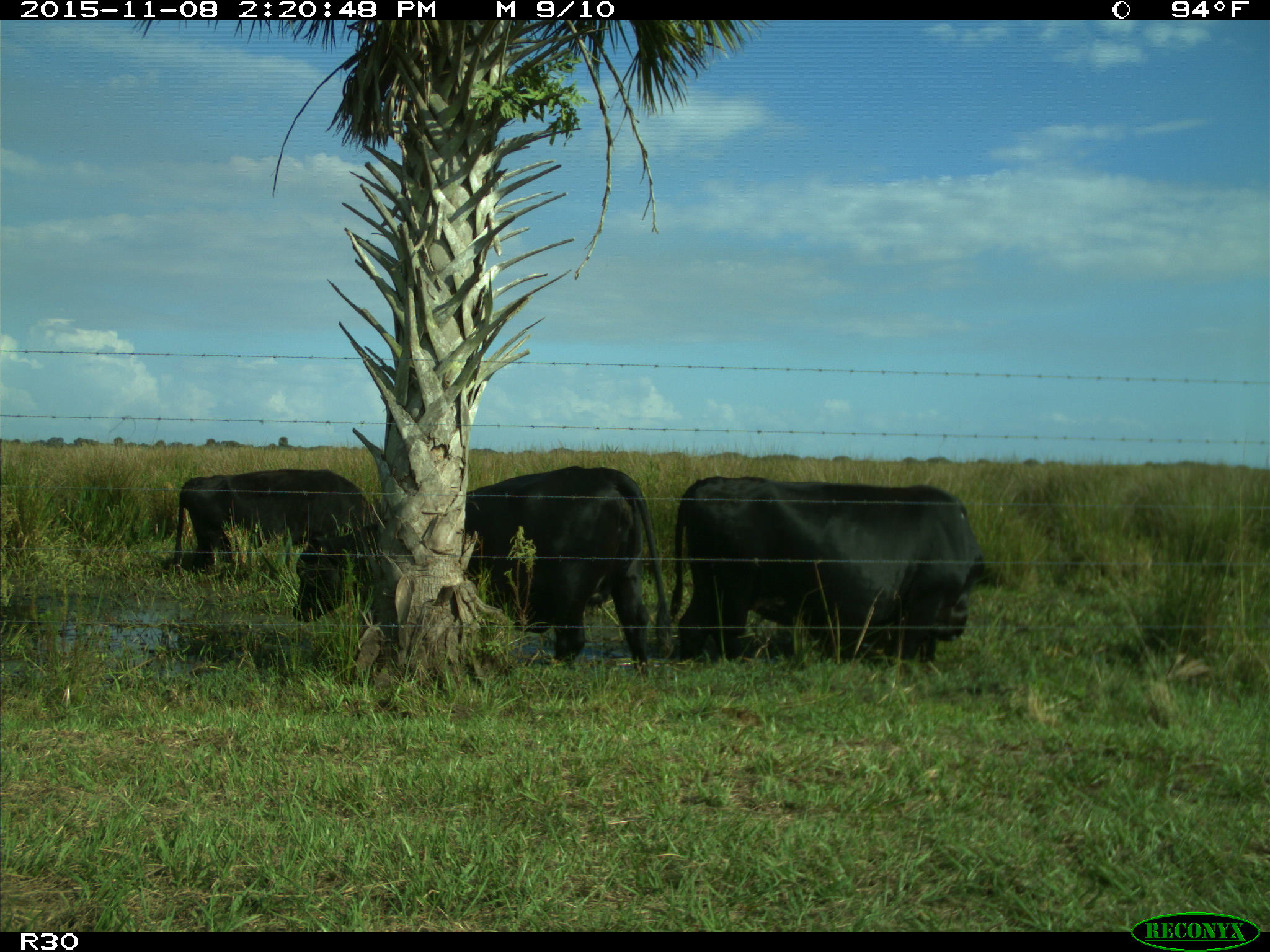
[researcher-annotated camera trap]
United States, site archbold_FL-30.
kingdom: Animalia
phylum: Chordata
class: Mammalia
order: Artiodactyla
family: Bovidae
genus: Bos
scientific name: Bos taurus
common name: domestic cow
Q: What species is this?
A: Bos taurus (domestic cow).